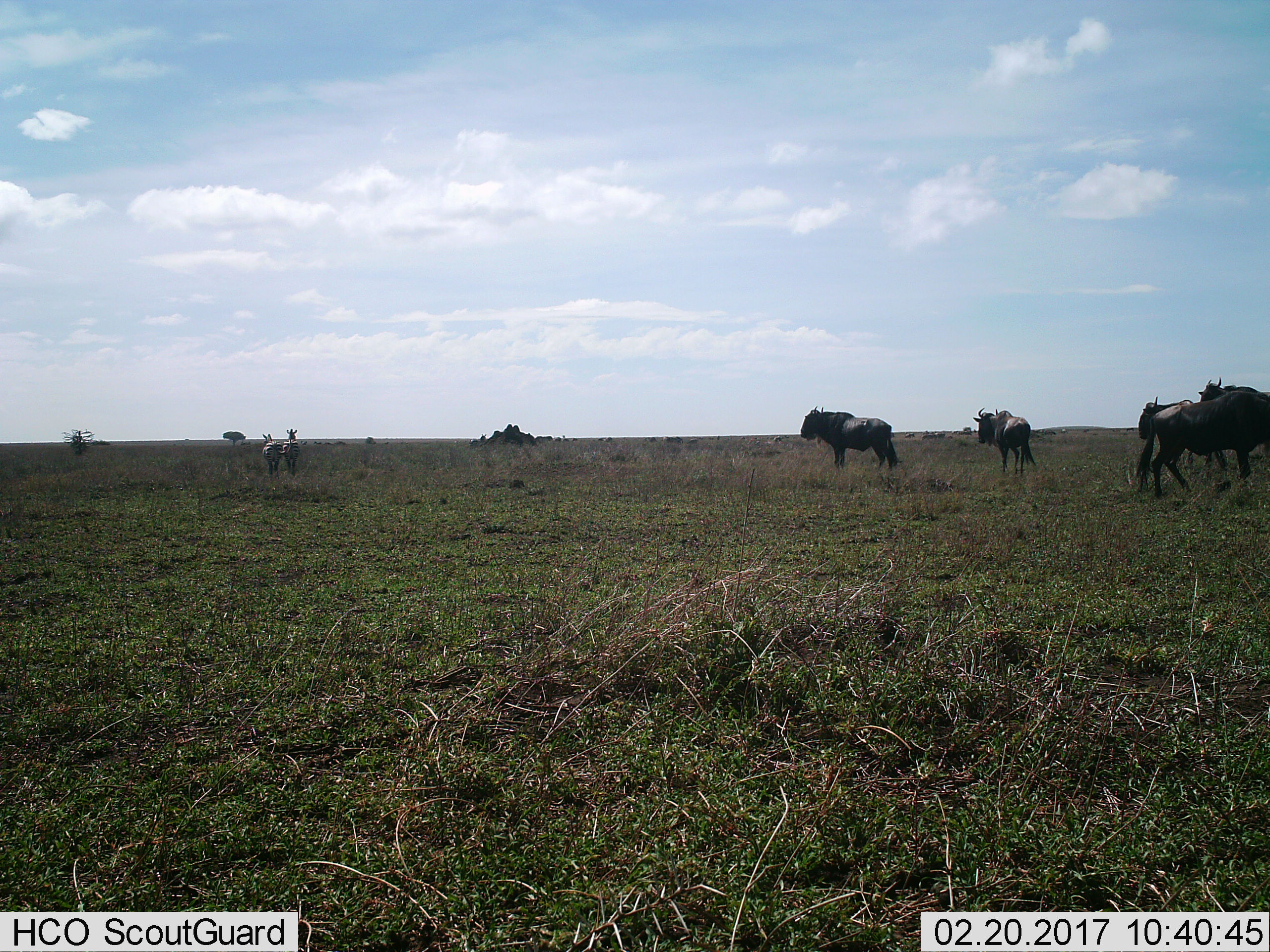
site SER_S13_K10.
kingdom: Animalia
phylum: Chordata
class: Mammalia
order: Artiodactyla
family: Bovidae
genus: Connochaetes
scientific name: Connochaetes taurinus taurinus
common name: blue wildebeest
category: wildebeestblue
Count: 5.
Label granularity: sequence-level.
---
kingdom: Animalia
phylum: Chordata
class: Mammalia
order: Perissodactyla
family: Equidae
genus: Equus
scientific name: Equus quagga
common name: plains zebra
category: zebraplains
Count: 2.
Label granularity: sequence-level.